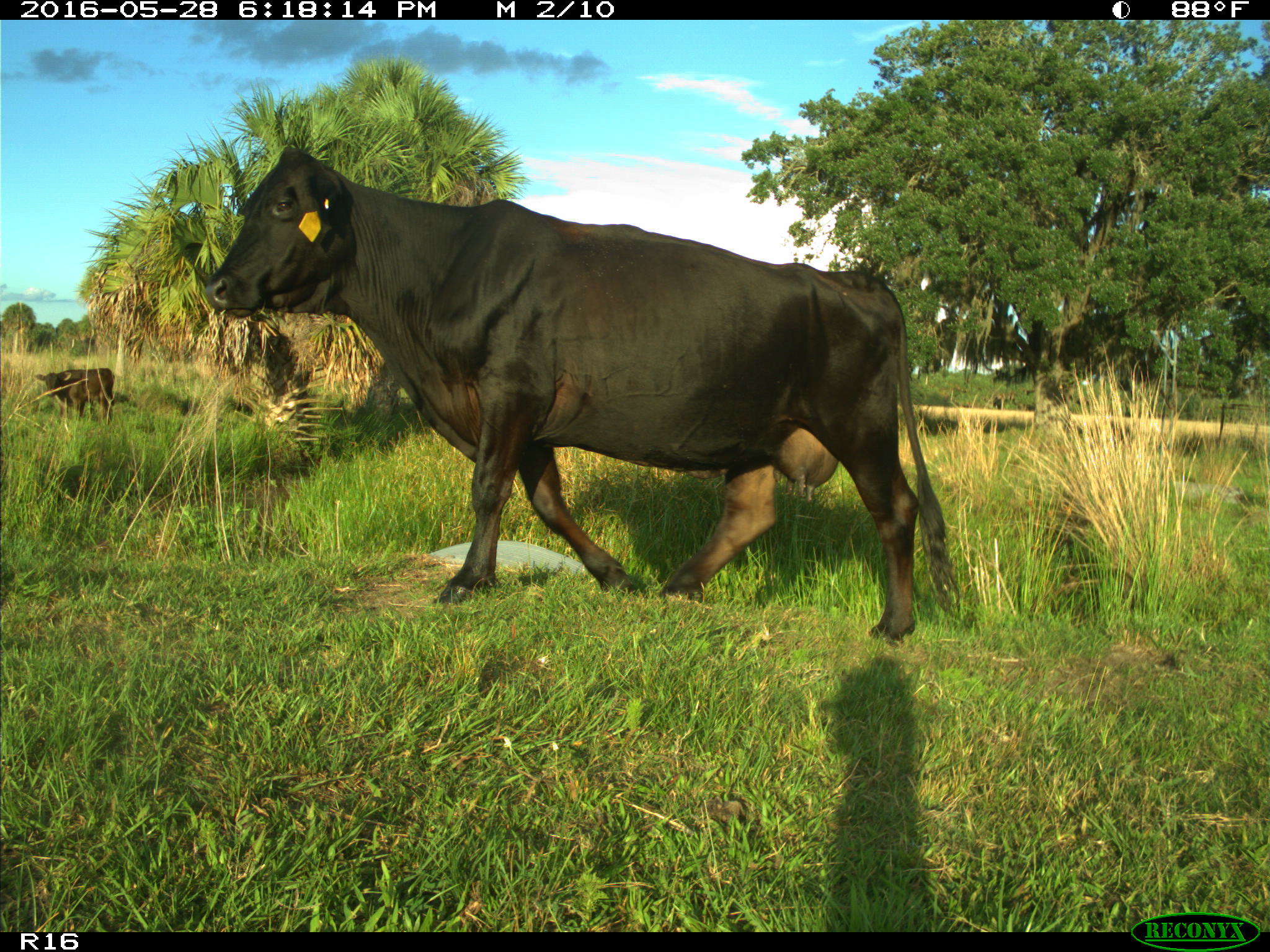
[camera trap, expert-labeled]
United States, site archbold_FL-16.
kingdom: Animalia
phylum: Chordata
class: Mammalia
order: Artiodactyla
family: Bovidae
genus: Bos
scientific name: Bos taurus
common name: domestic cow